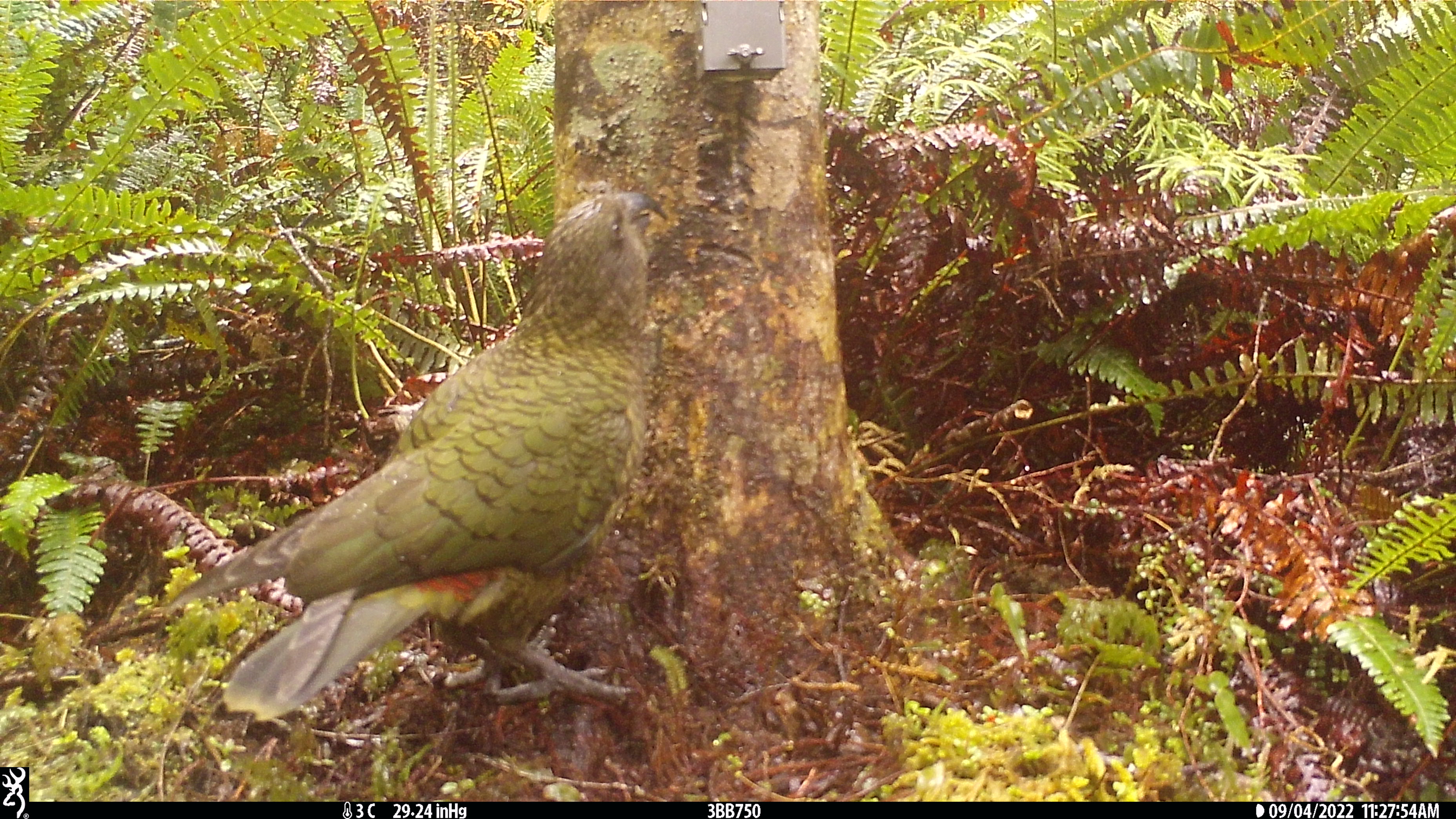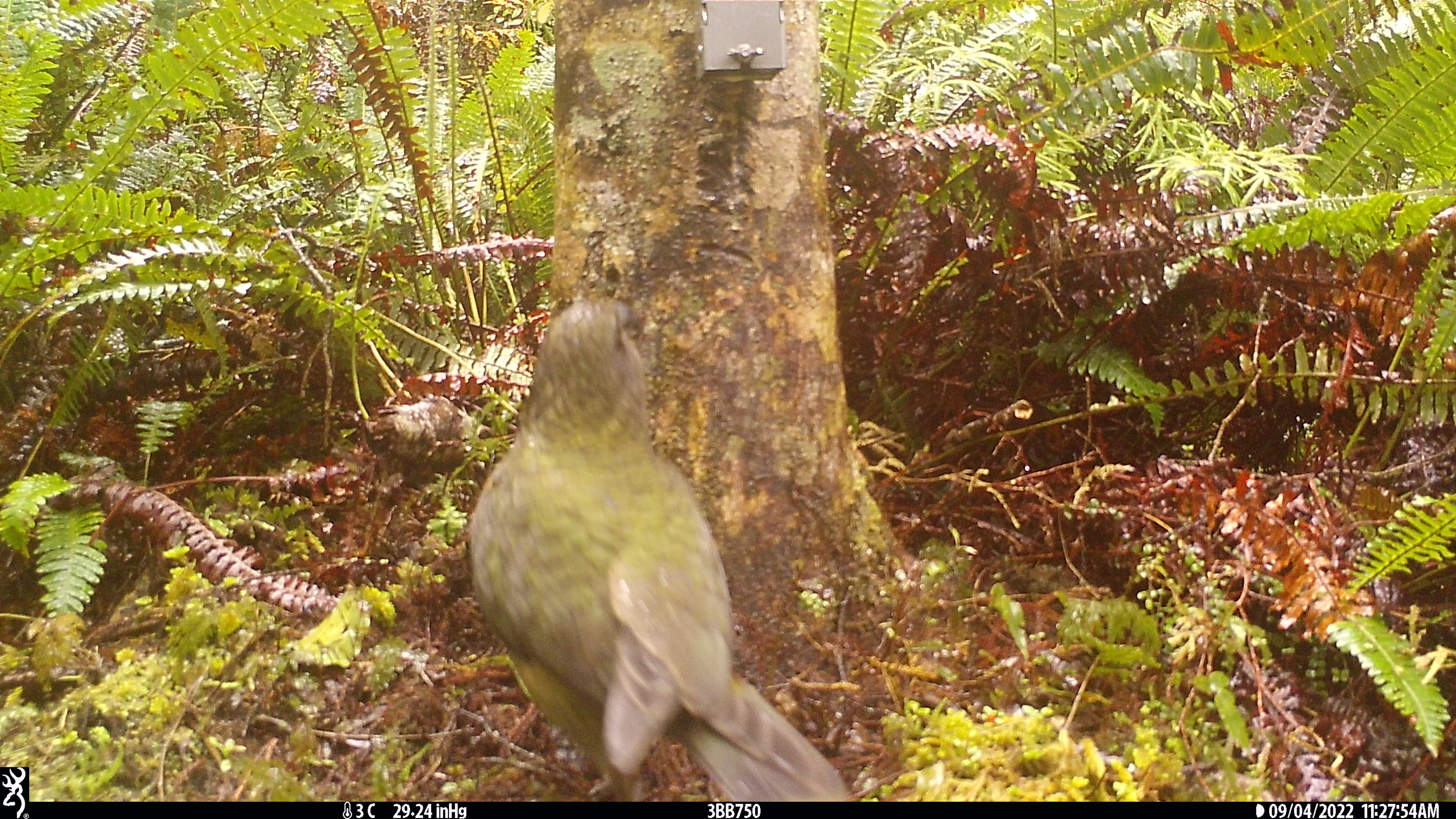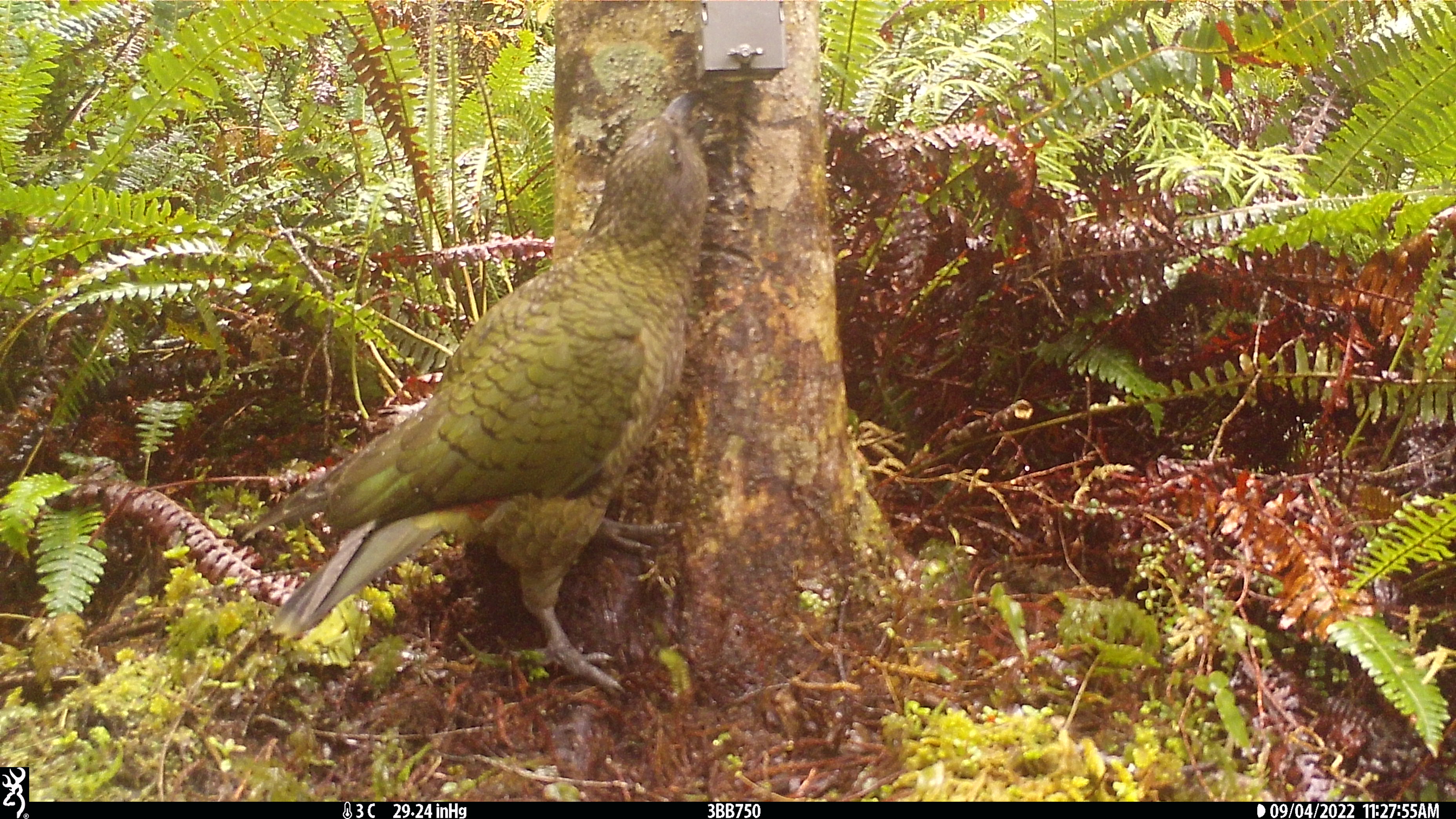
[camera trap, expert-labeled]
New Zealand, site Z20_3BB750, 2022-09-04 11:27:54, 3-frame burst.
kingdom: Animalia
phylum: Chordata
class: Aves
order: Psittaciformes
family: Strigopidae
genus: Nestor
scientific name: Nestor notabilis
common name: kea